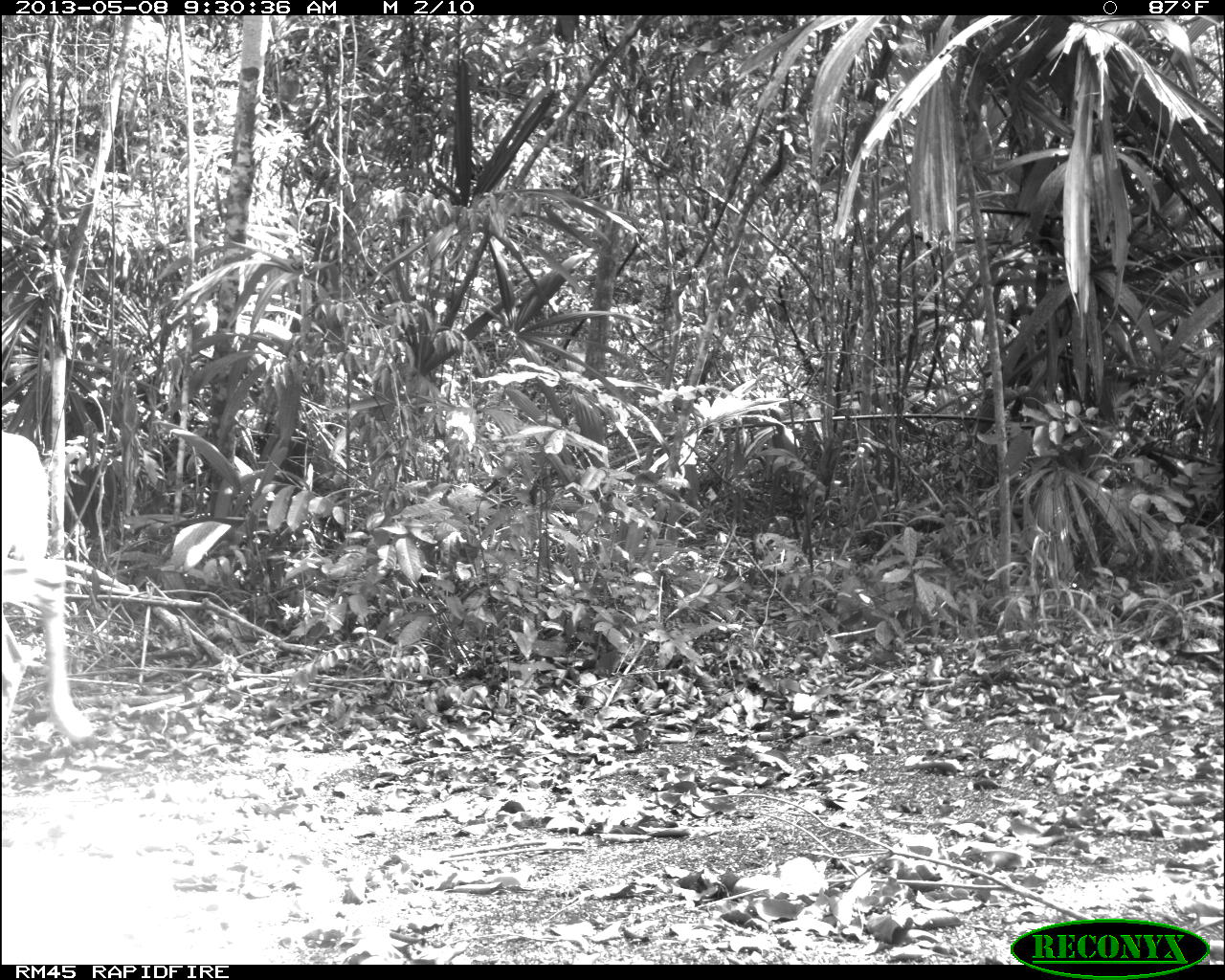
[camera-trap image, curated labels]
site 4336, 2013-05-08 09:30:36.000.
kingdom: Animalia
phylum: Chordata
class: Mammalia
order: Artiodactyla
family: Cervidae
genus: Odocoileus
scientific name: Odocoileus virginianus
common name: white-tailed deer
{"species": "Odocoileus virginianus (white-tailed deer)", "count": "2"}